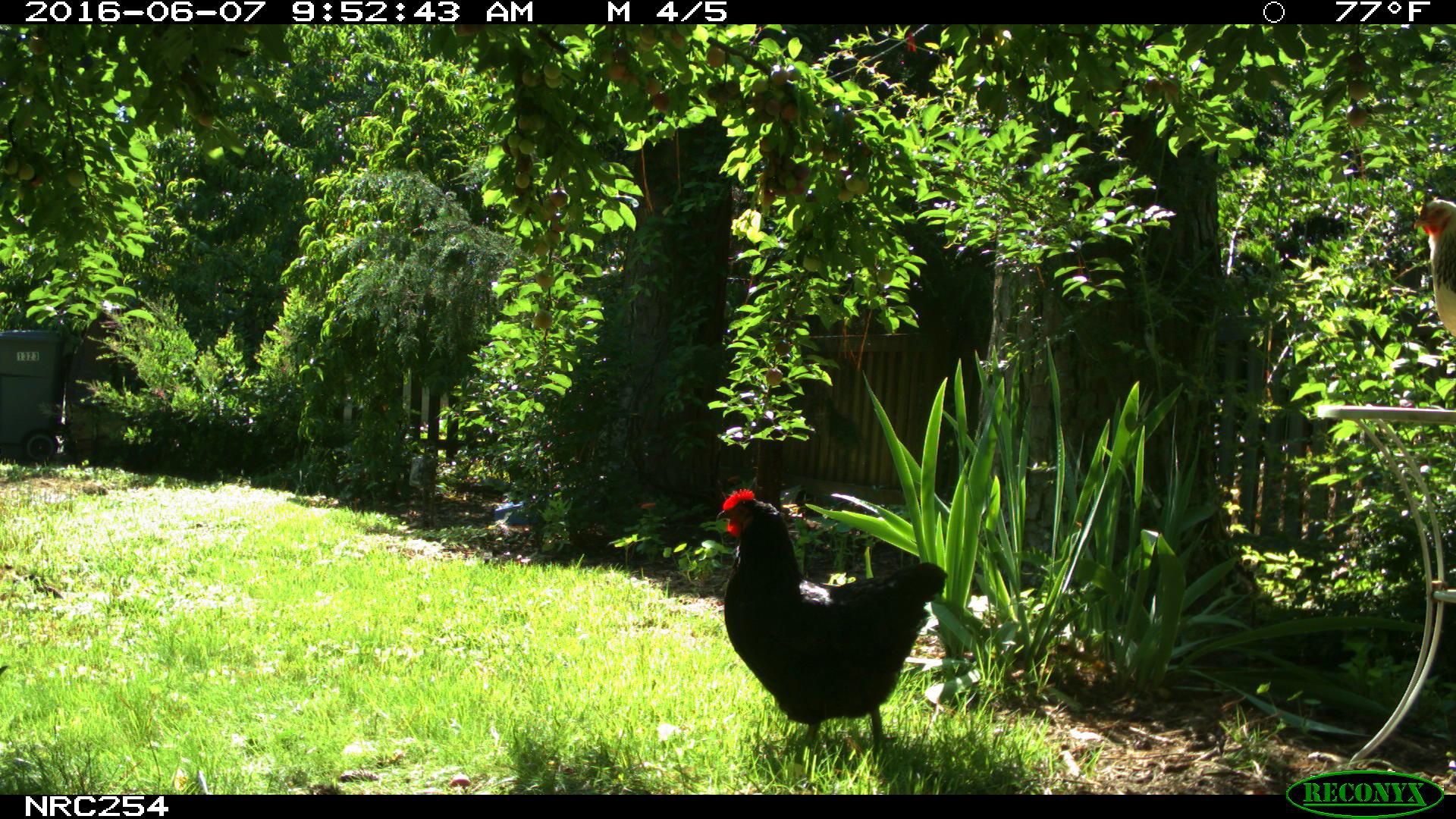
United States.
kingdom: Animalia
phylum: Chordata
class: Aves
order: Galliformes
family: Phasianidae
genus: Gallus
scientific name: Gallus gallus domesticus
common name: domestic chicken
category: Chicken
Chicken (domestic chicken) (Gallus gallus domesticus).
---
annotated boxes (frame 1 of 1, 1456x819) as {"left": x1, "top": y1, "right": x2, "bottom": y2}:
Chicken: {"left": 708, "top": 483, "right": 947, "bottom": 775}